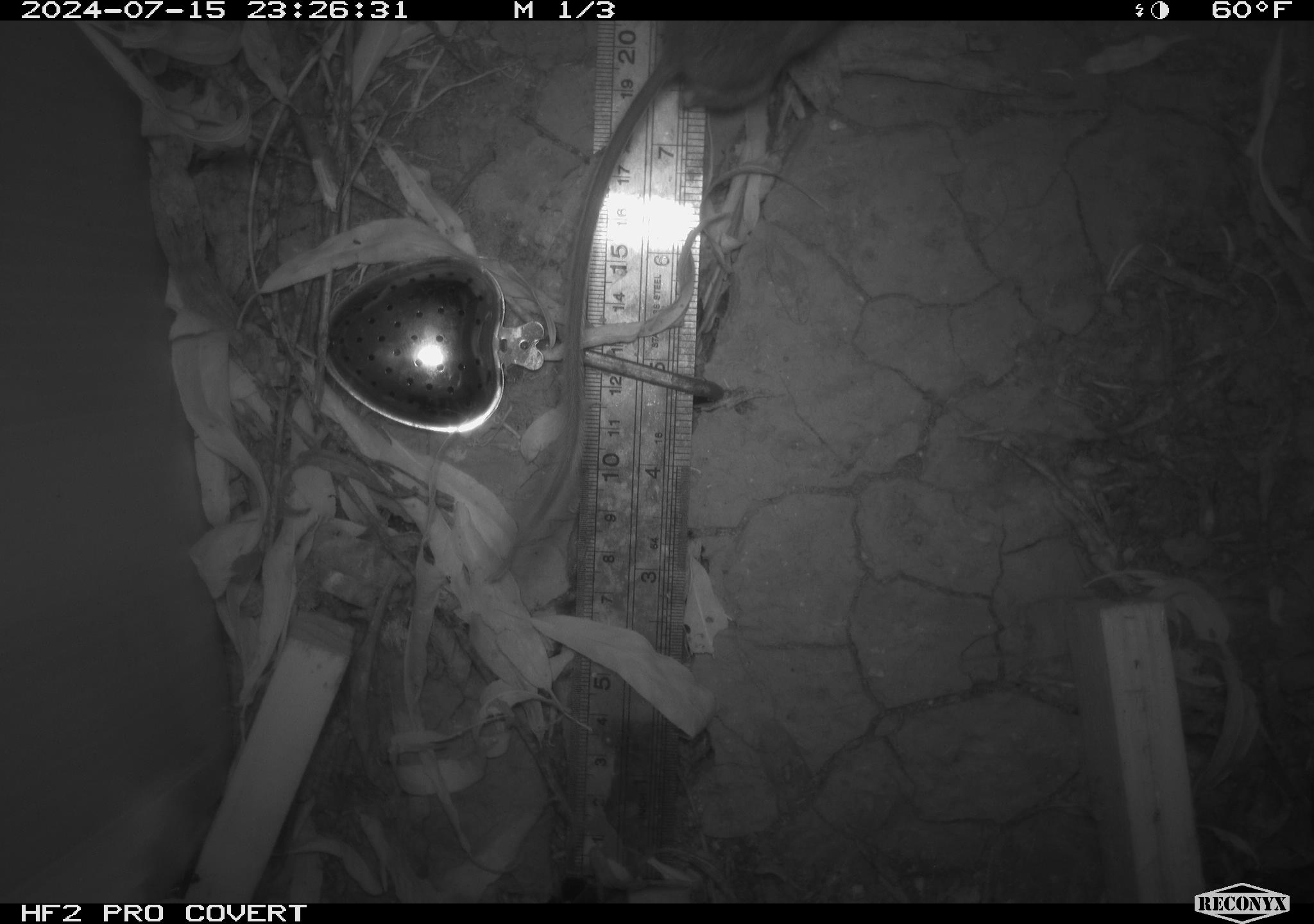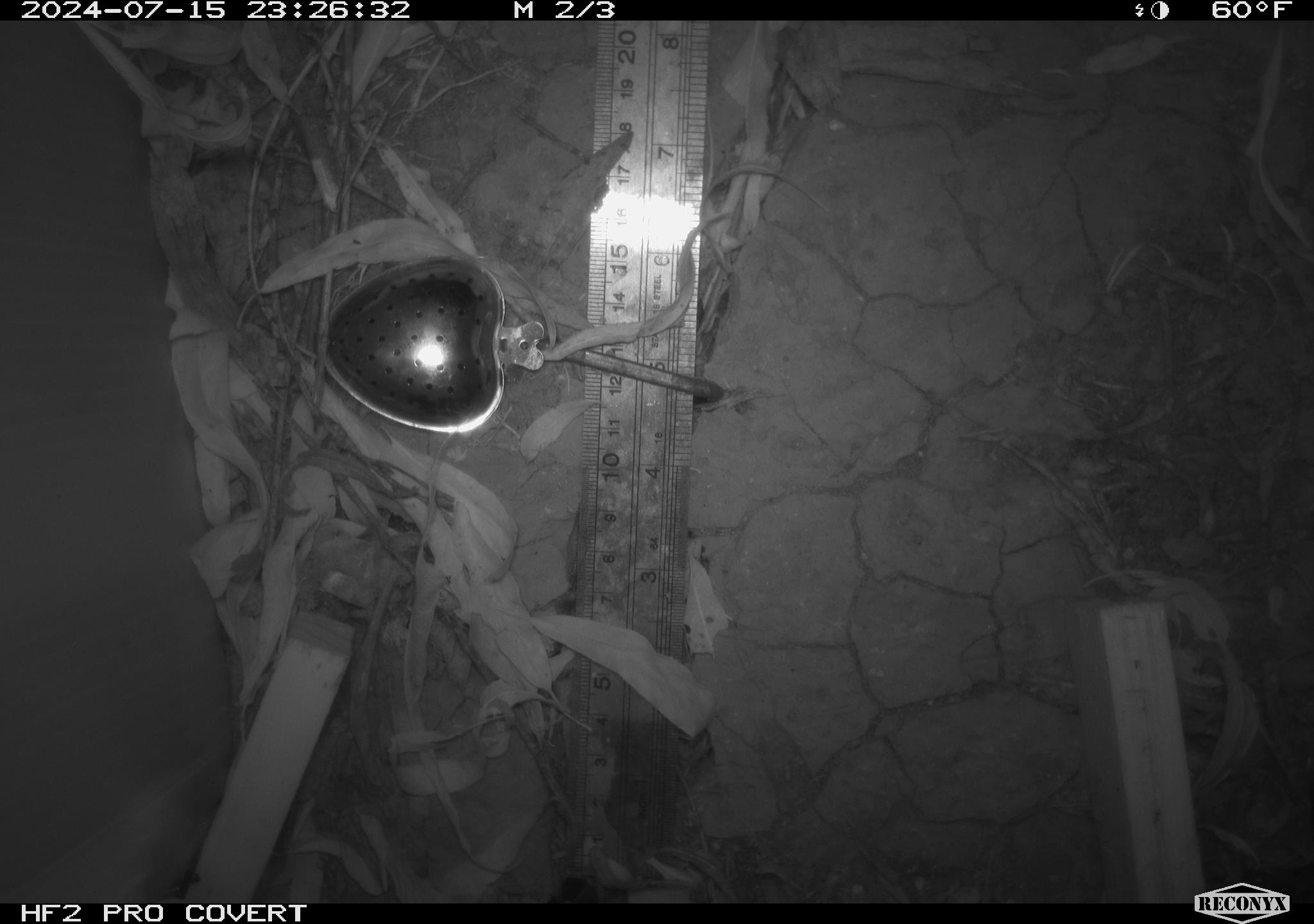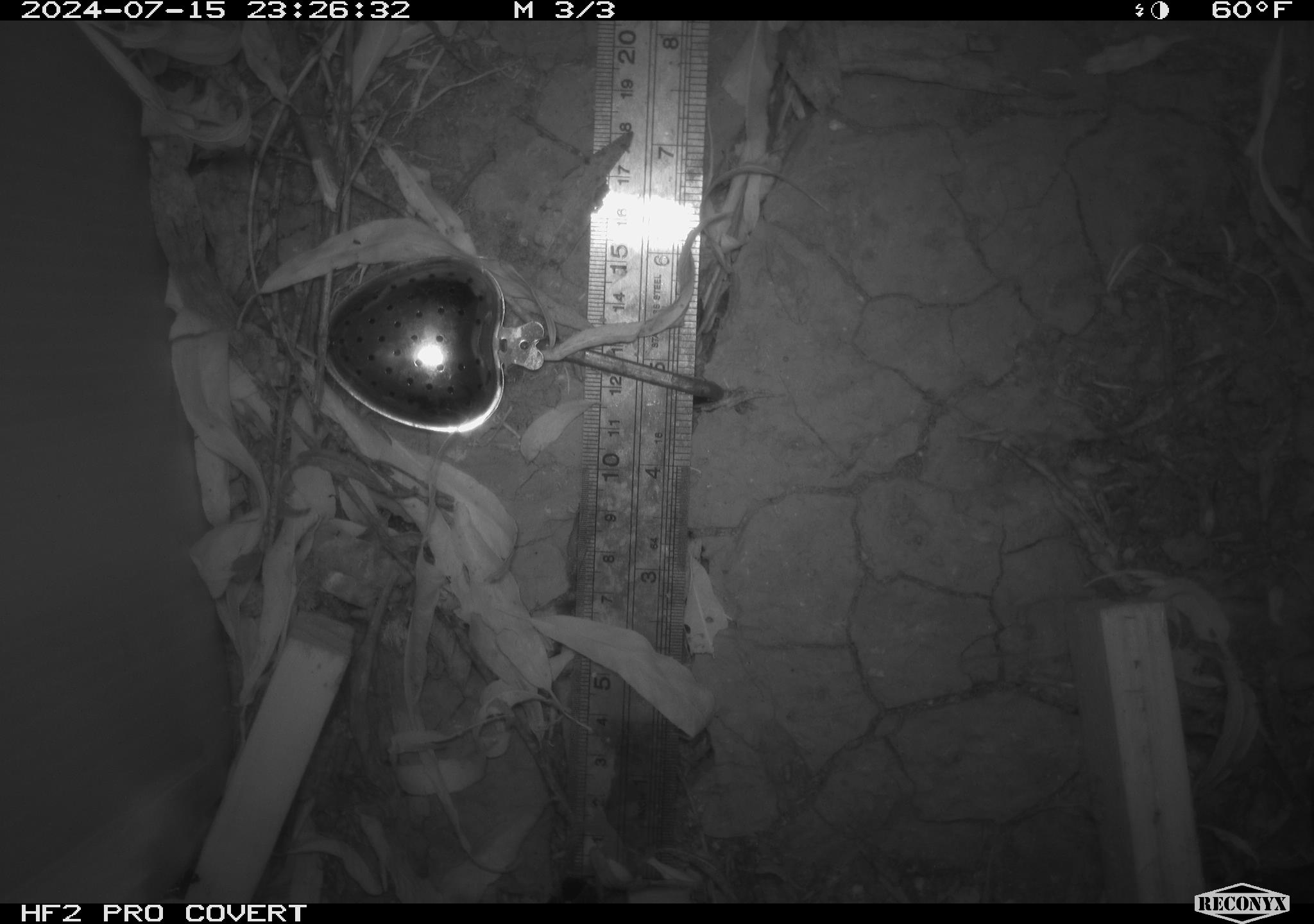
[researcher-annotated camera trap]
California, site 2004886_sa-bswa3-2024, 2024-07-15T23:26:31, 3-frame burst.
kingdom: Animalia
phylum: Chordata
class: Mammalia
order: Rodentia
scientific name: Rodentia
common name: mouse species